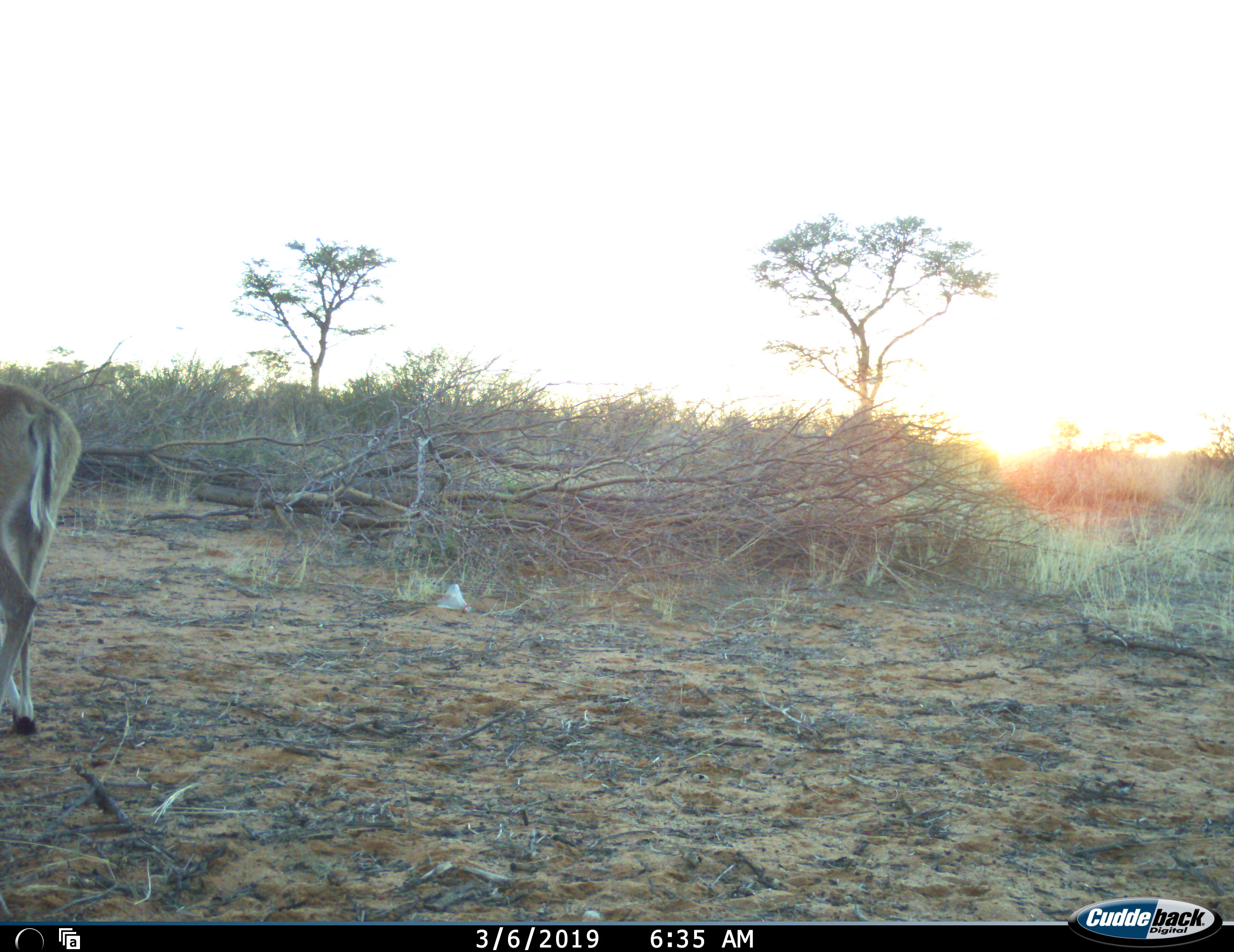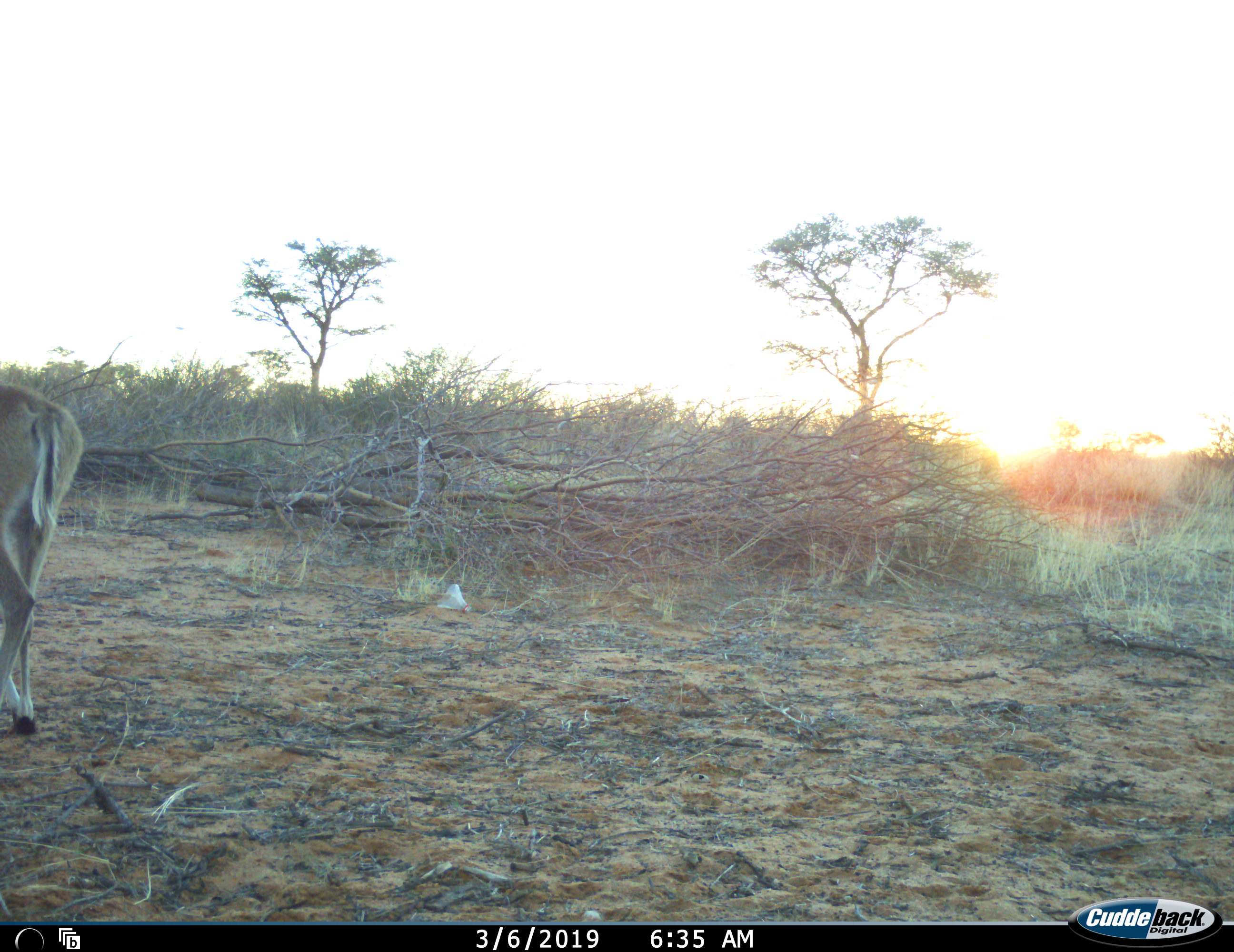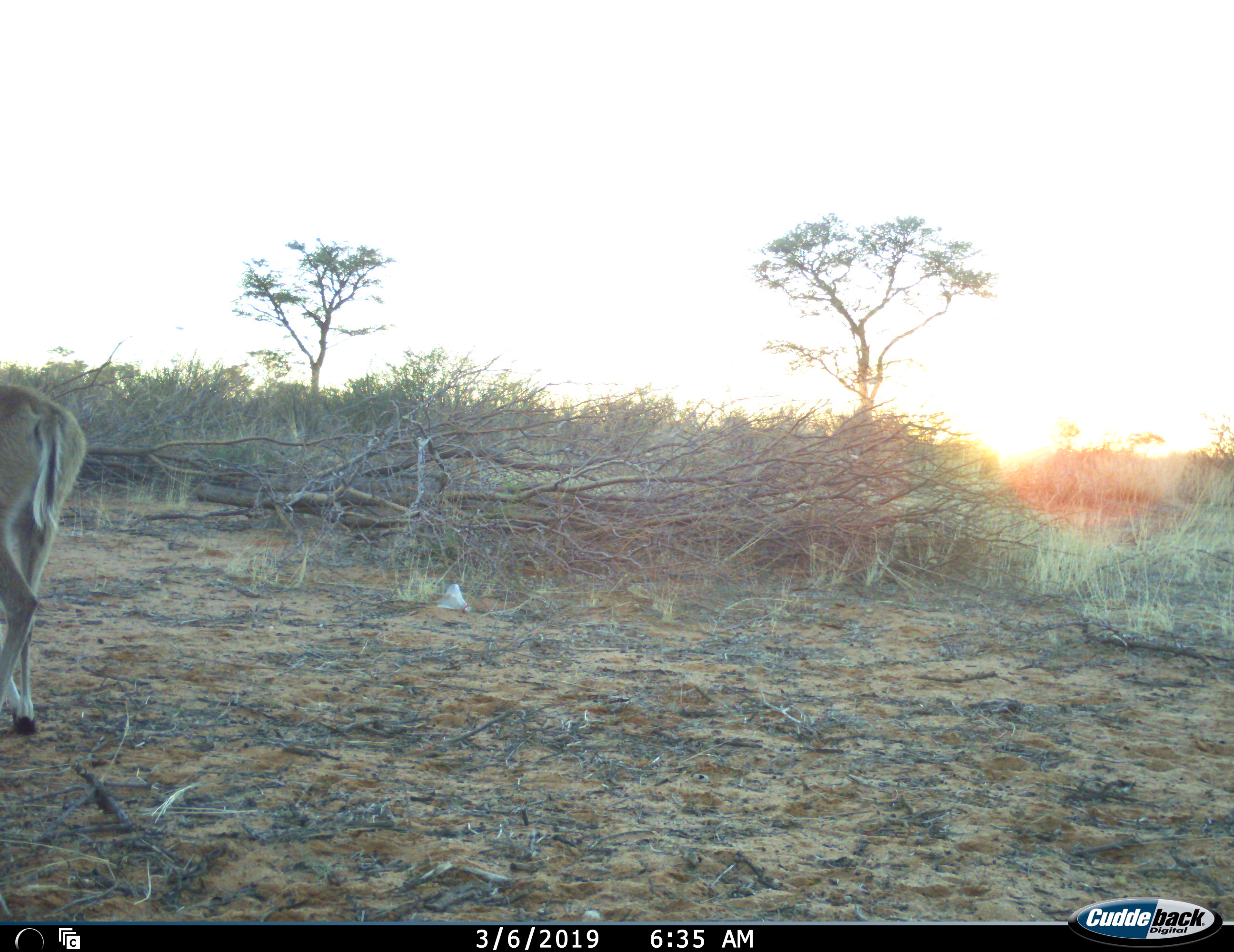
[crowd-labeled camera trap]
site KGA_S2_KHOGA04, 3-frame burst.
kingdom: Animalia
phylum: Chordata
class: Mammalia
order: Artiodactyla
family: Bovidae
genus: Sylvicapra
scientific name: Sylvicapra grimmia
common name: common duiker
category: duikercommongrey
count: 1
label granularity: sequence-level